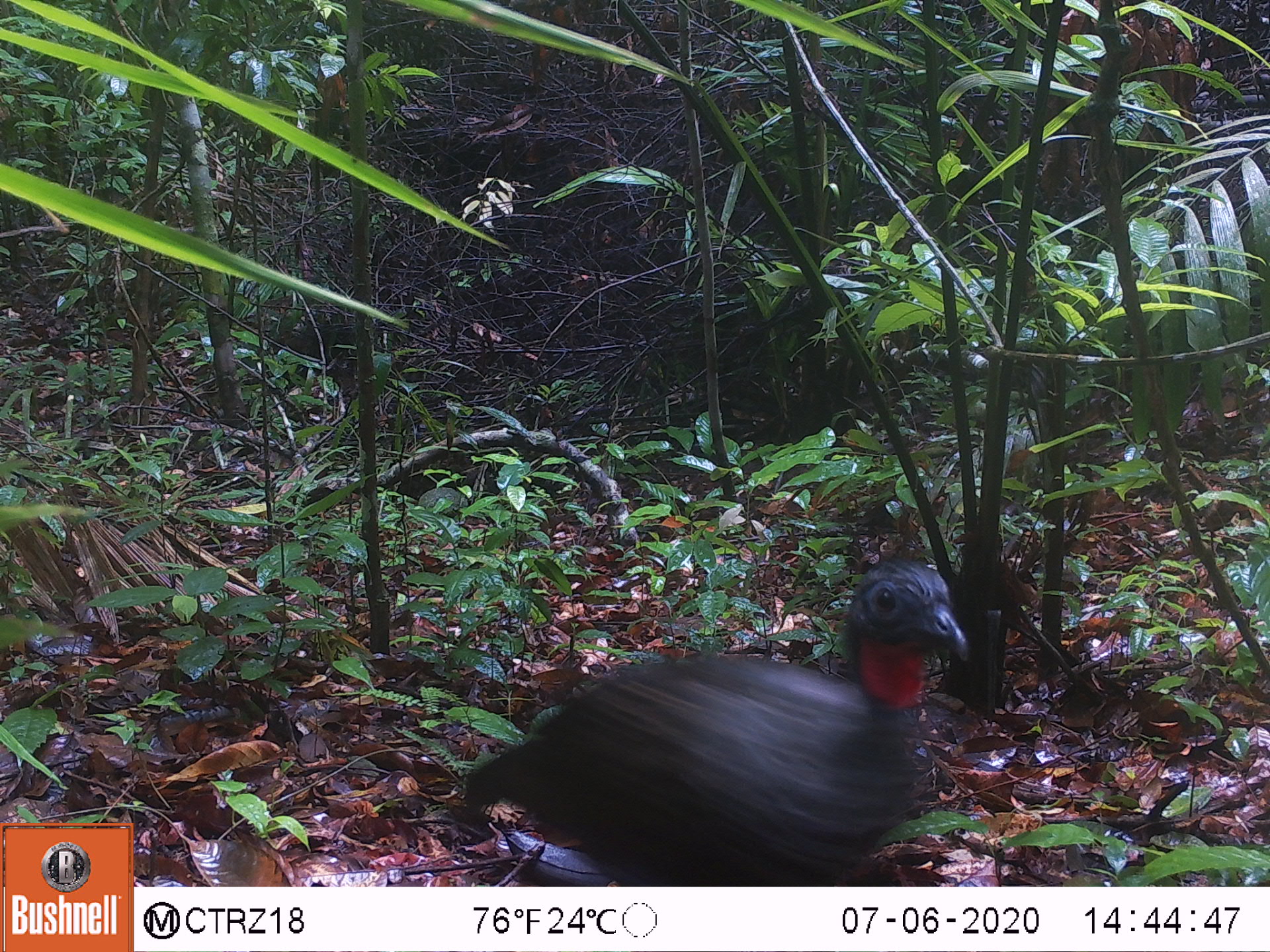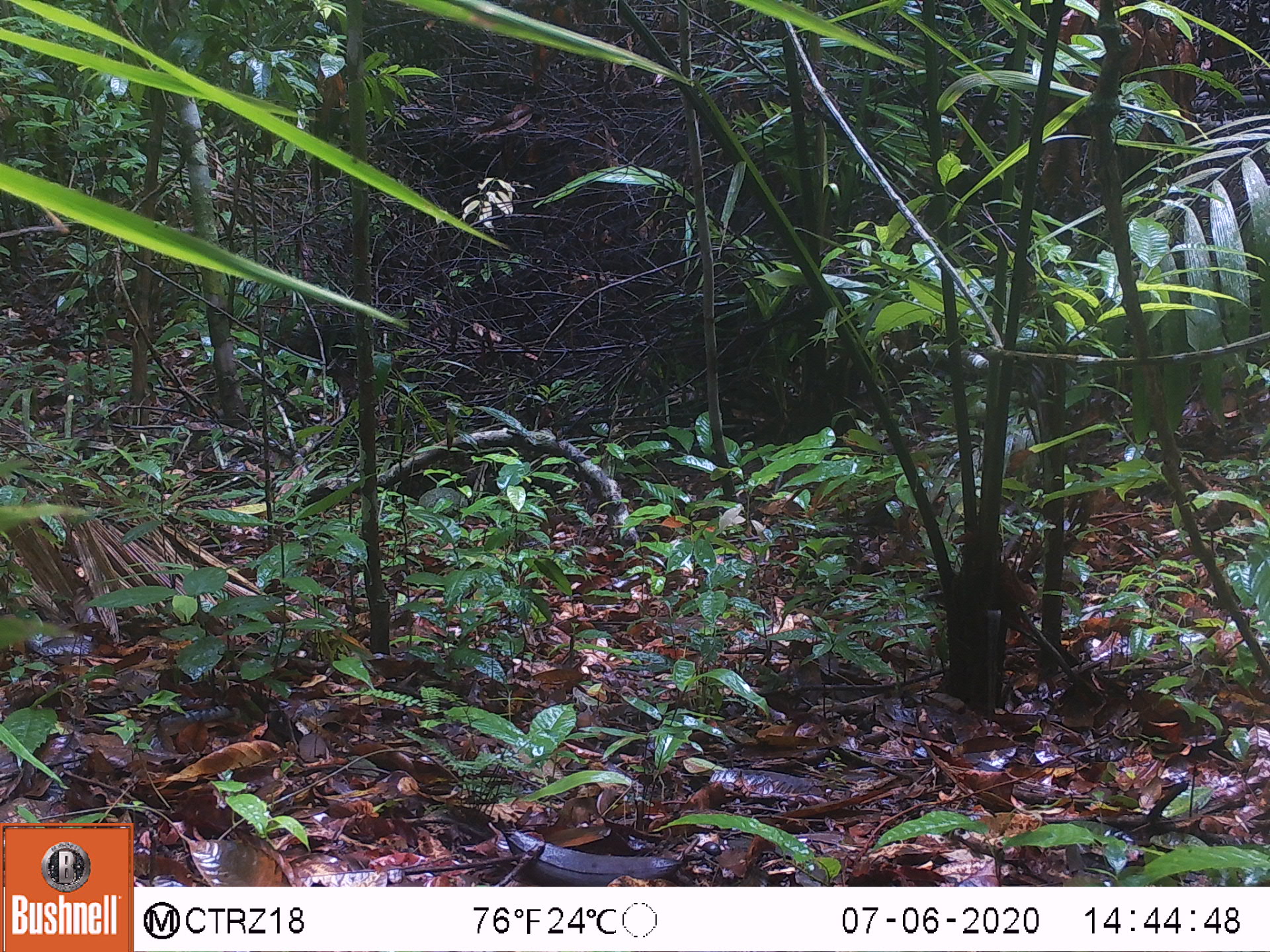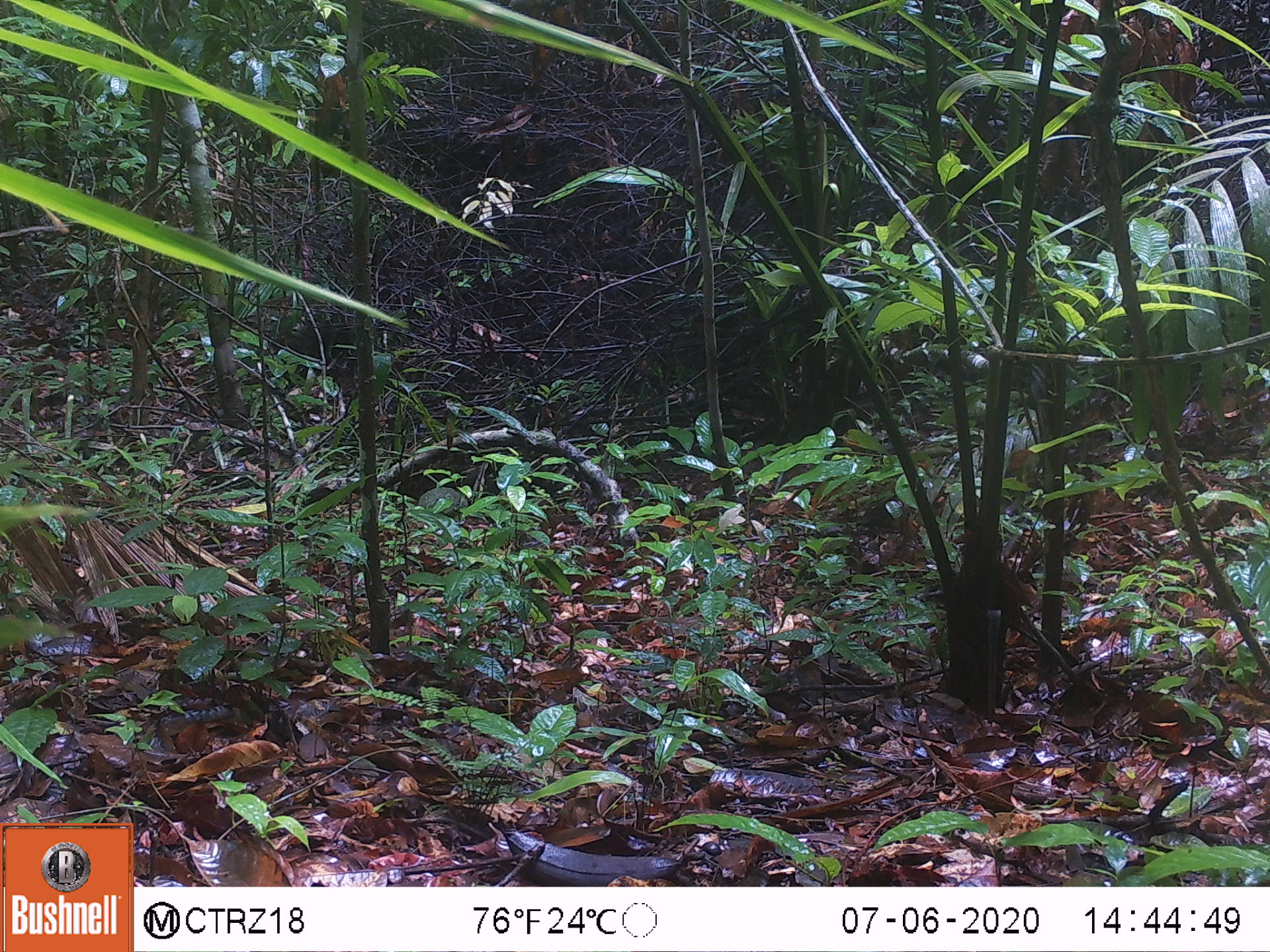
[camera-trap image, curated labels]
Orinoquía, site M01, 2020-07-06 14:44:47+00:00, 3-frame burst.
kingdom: Animalia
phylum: Chordata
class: Mammalia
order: Artiodactyla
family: Tayassuidae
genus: Pecari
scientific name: Pecari tajacu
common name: collared peccary